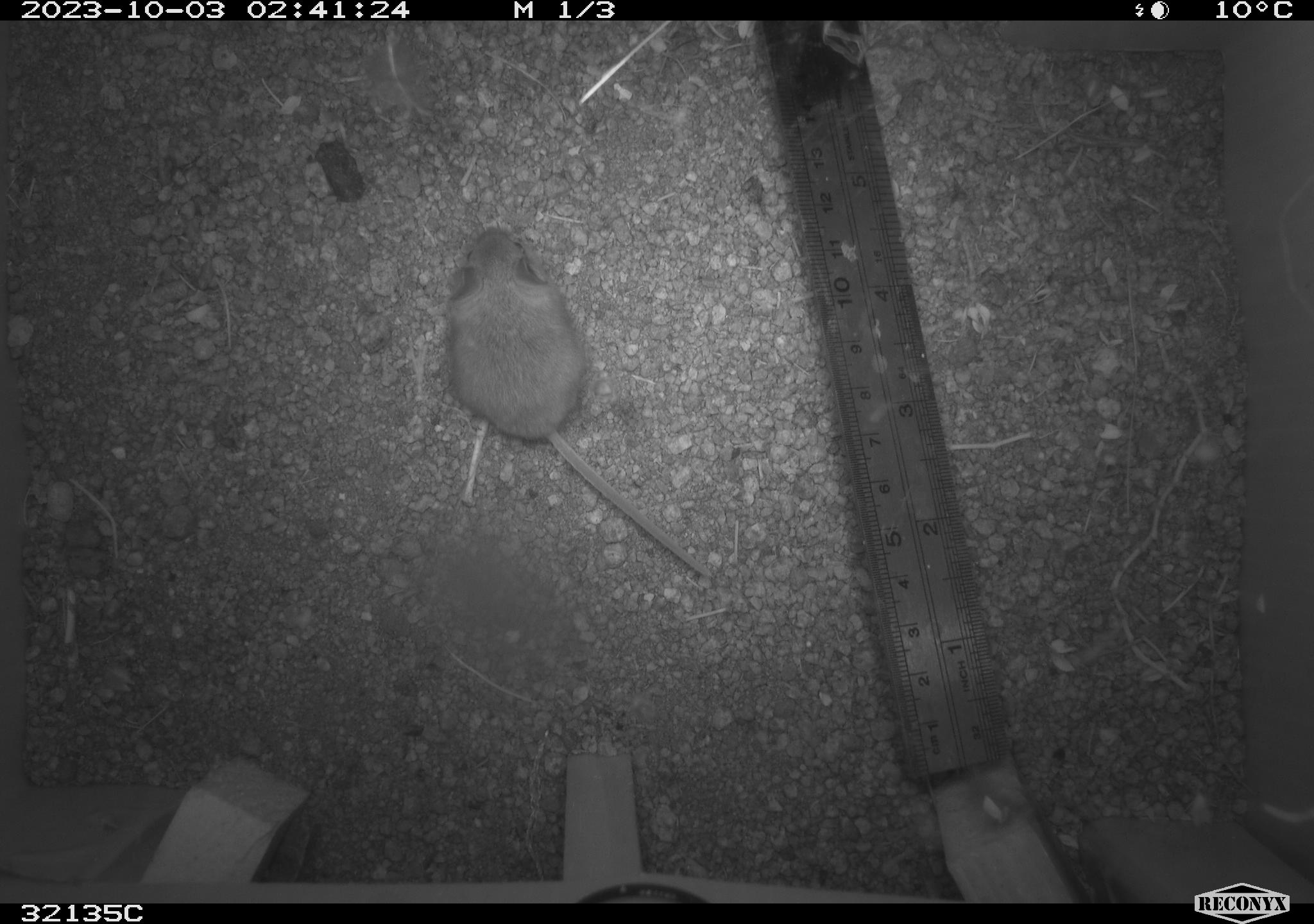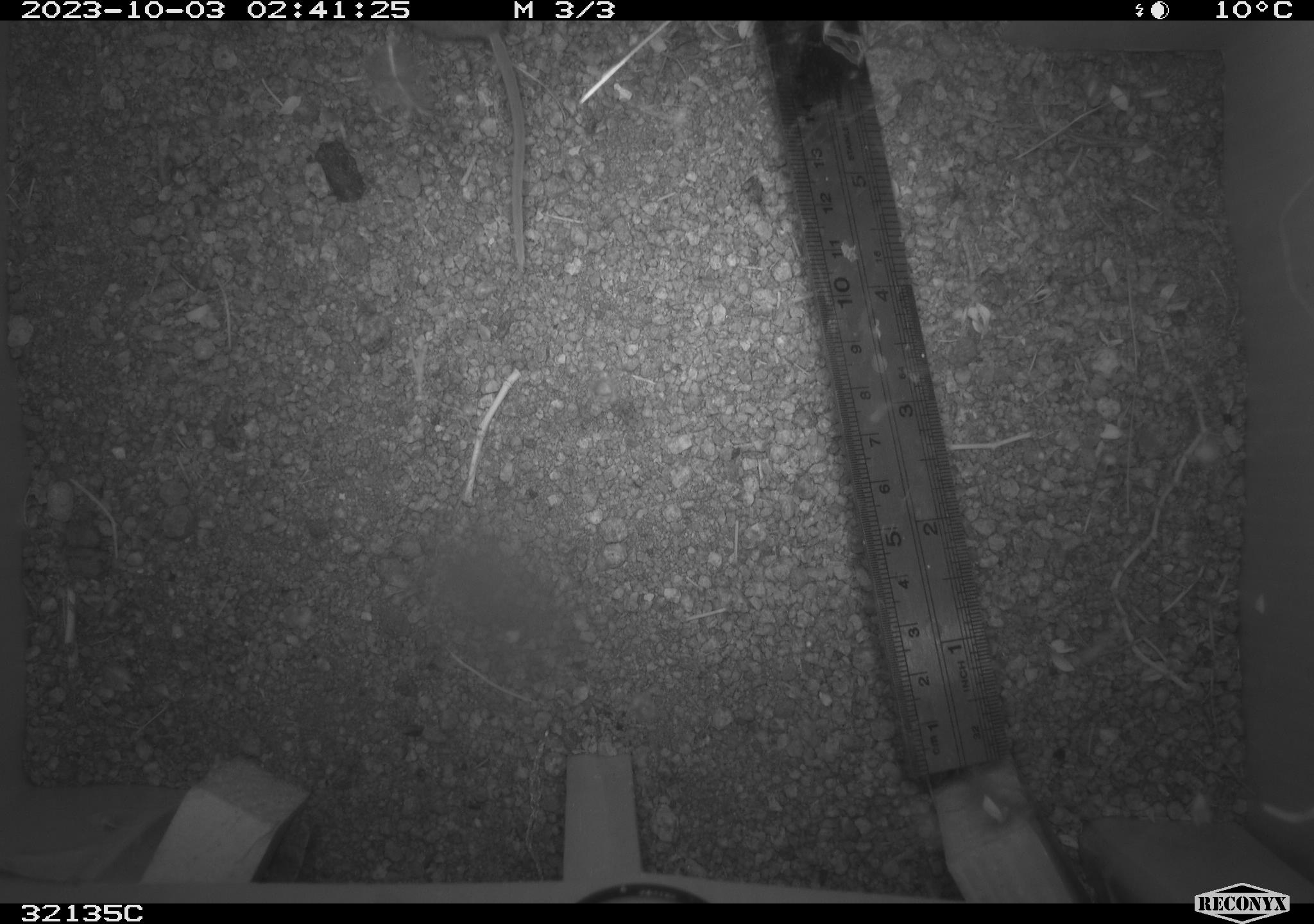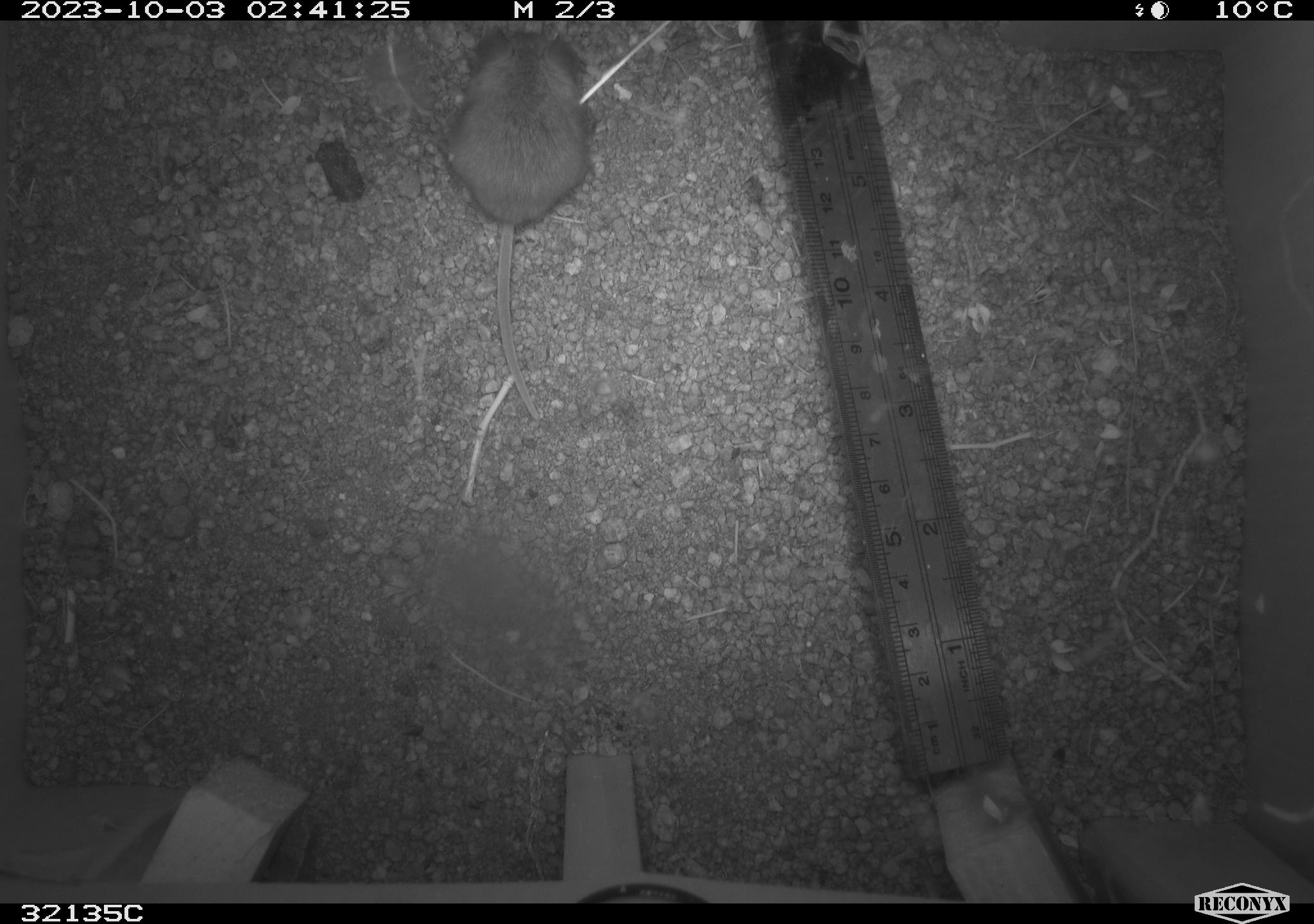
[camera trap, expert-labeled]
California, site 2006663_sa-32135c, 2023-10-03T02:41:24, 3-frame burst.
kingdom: Animalia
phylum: Chordata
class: Mammalia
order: Rodentia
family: Cricetidae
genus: Peromyscus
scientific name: Peromyscus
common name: deer mice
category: peromyscus species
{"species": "peromyscus species (deer mice) (Peromyscus)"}